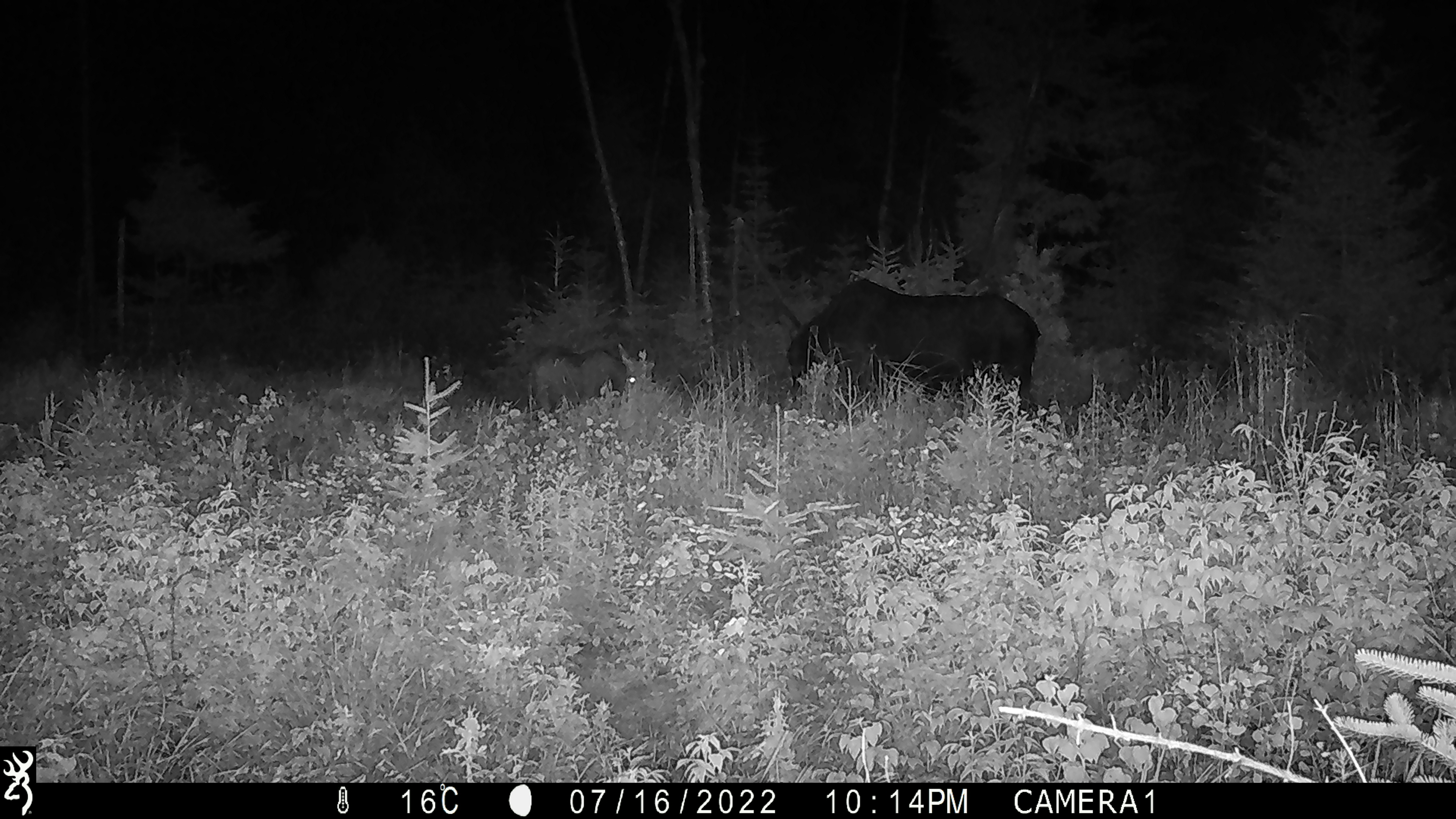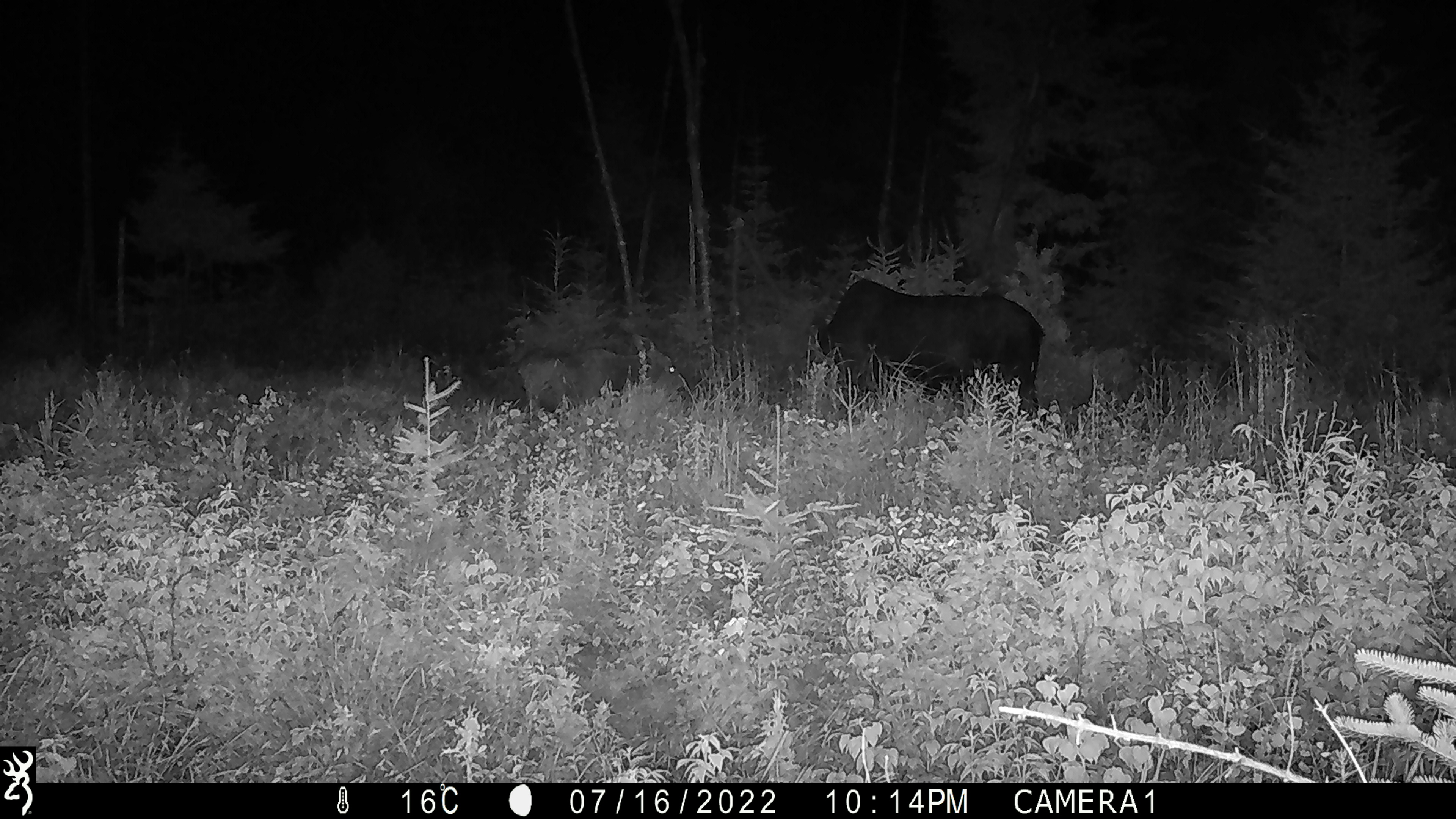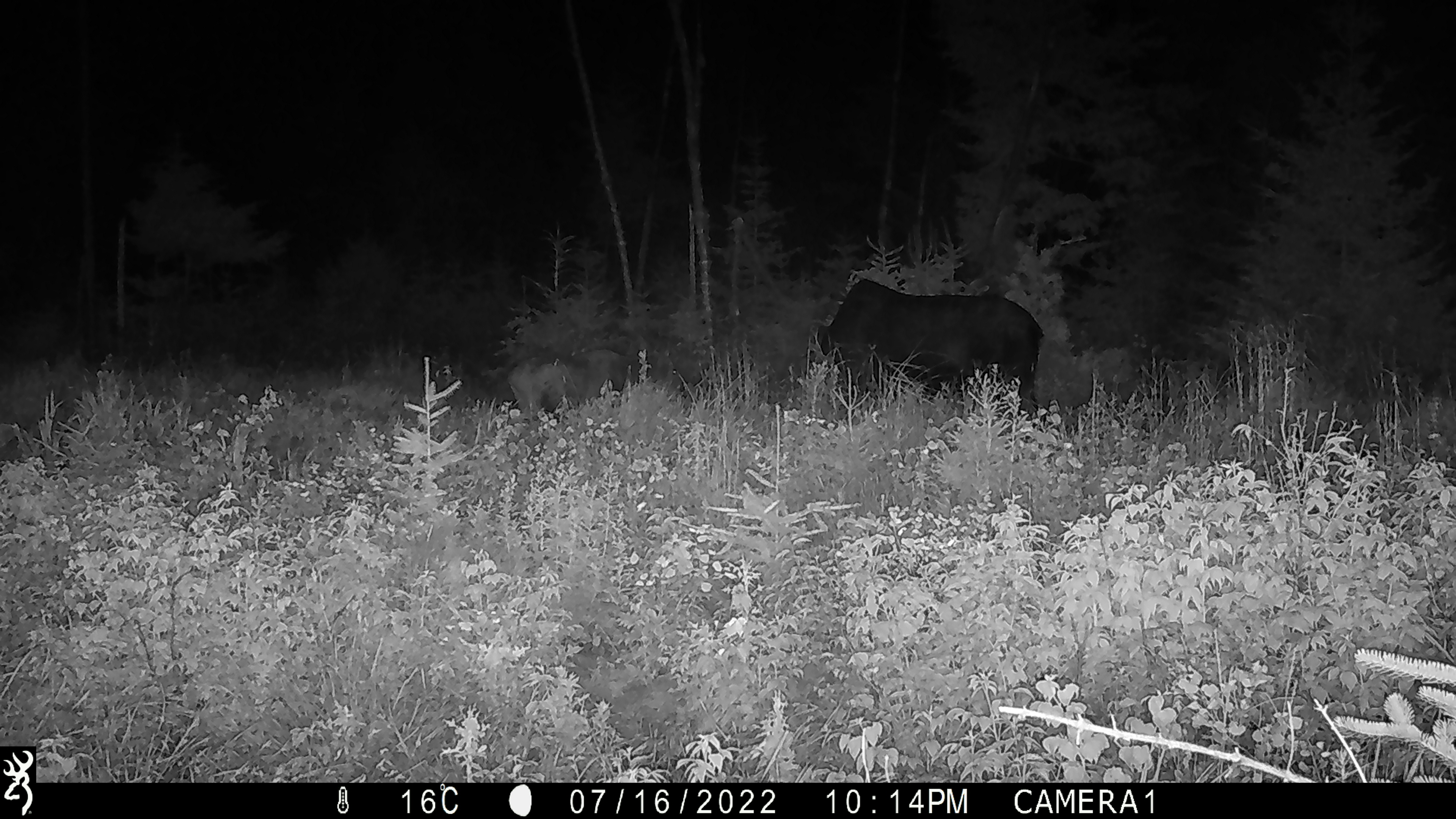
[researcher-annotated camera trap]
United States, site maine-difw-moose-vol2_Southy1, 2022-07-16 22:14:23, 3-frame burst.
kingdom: Animalia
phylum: Chordata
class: Mammalia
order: Artiodactyla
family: Cervidae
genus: Alces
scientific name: Alces alces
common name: moose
Moose (Alces alces).